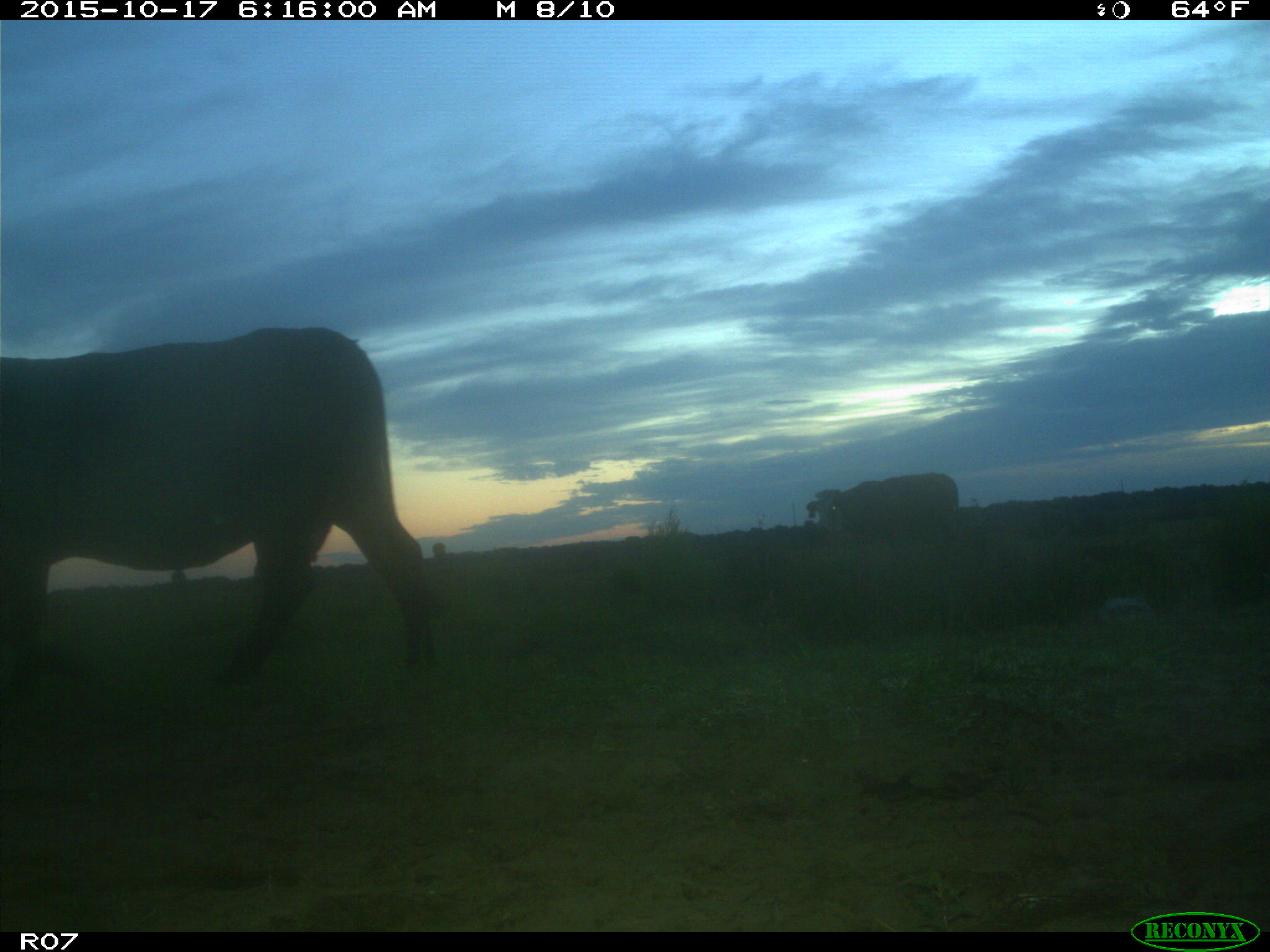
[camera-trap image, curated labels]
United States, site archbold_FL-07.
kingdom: Animalia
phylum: Chordata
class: Mammalia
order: Artiodactyla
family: Bovidae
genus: Bos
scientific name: Bos taurus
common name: domestic cow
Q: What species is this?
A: Bos taurus (domestic cow).